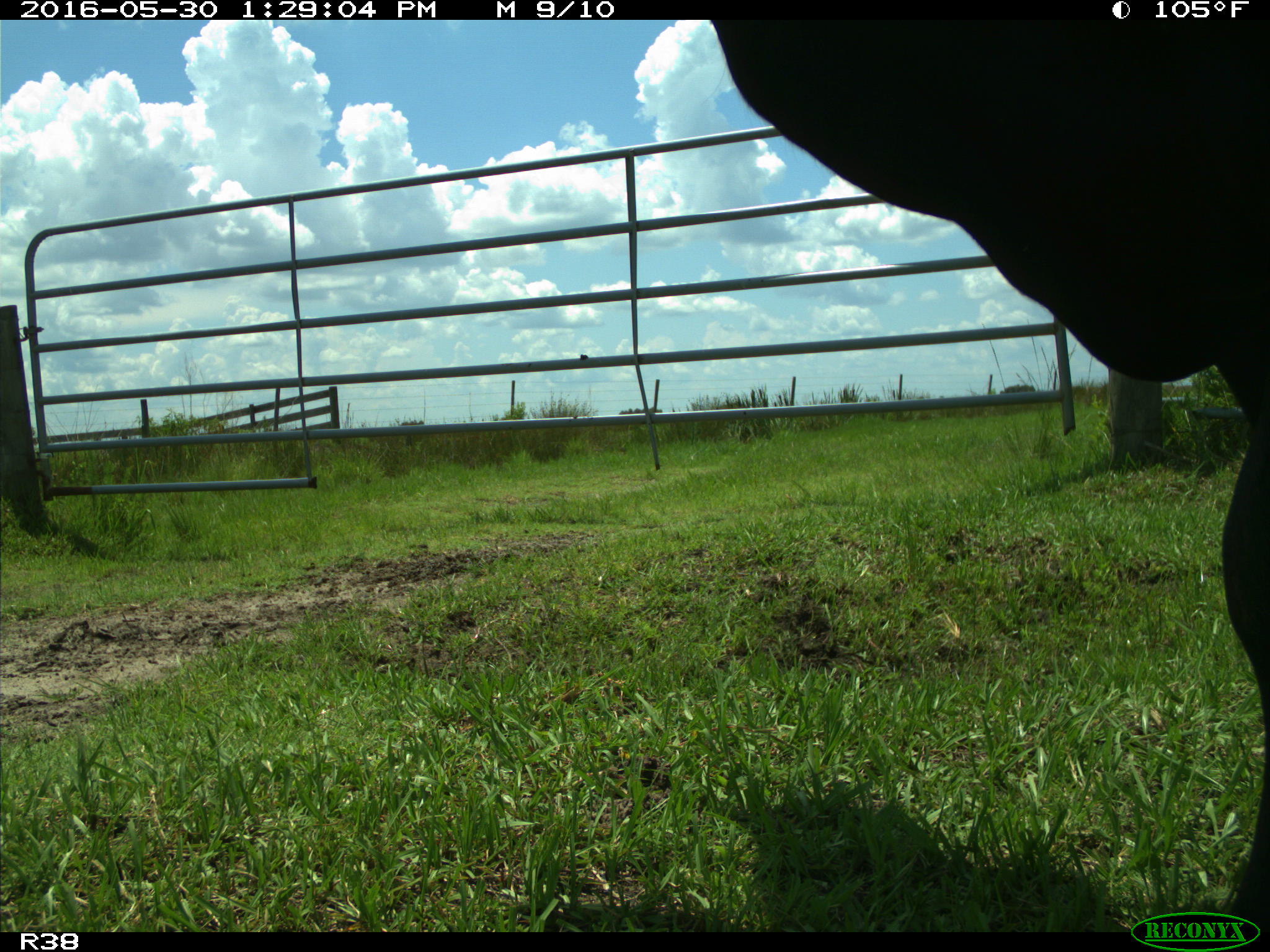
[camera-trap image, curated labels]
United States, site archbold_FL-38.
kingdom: Animalia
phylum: Chordata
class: Mammalia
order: Artiodactyla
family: Bovidae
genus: Bos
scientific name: Bos taurus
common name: domestic cow